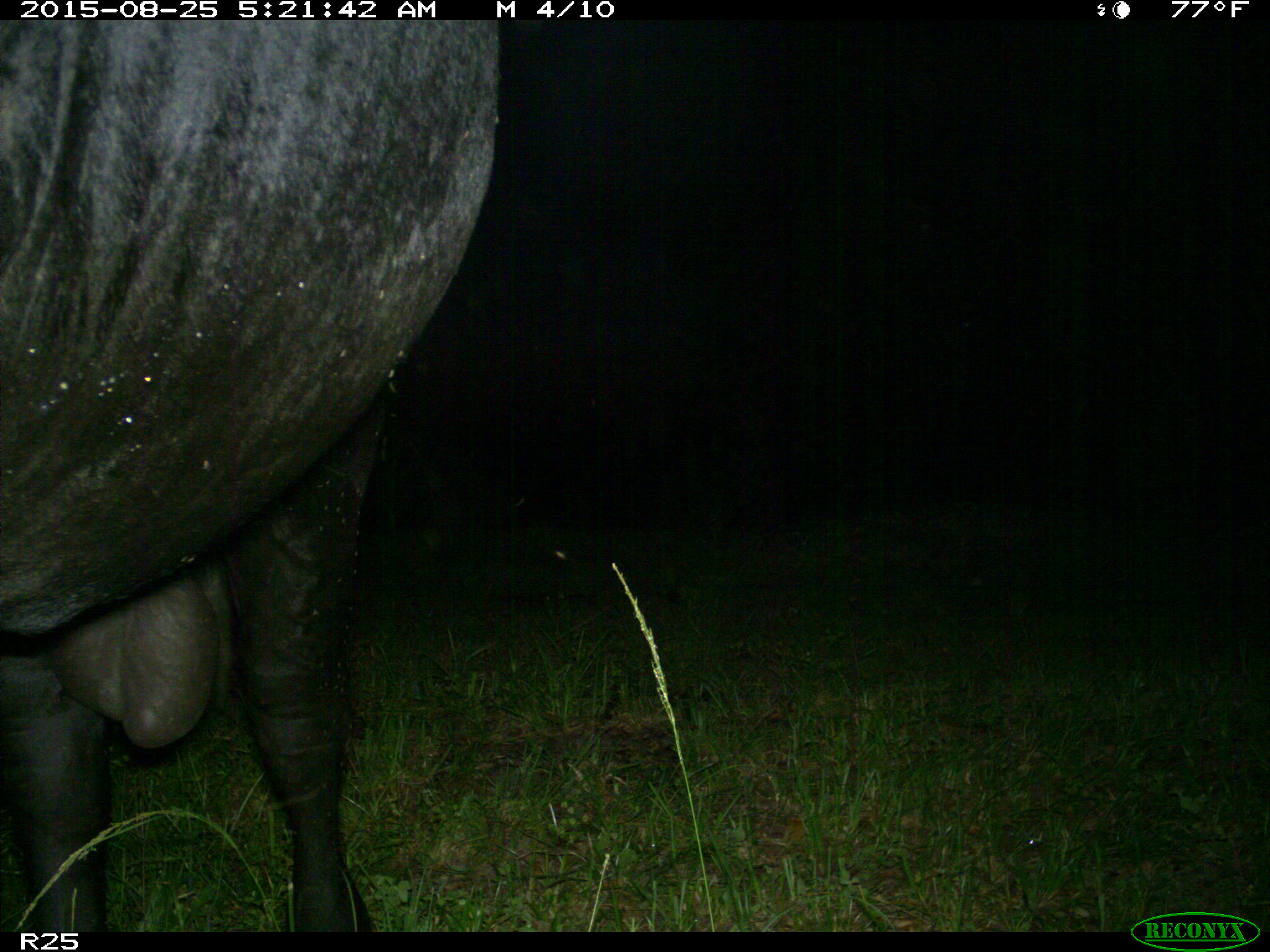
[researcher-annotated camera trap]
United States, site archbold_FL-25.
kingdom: Animalia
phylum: Chordata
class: Mammalia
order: Artiodactyla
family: Bovidae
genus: Bos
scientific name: Bos taurus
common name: domestic cow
Bos taurus (domestic cow).